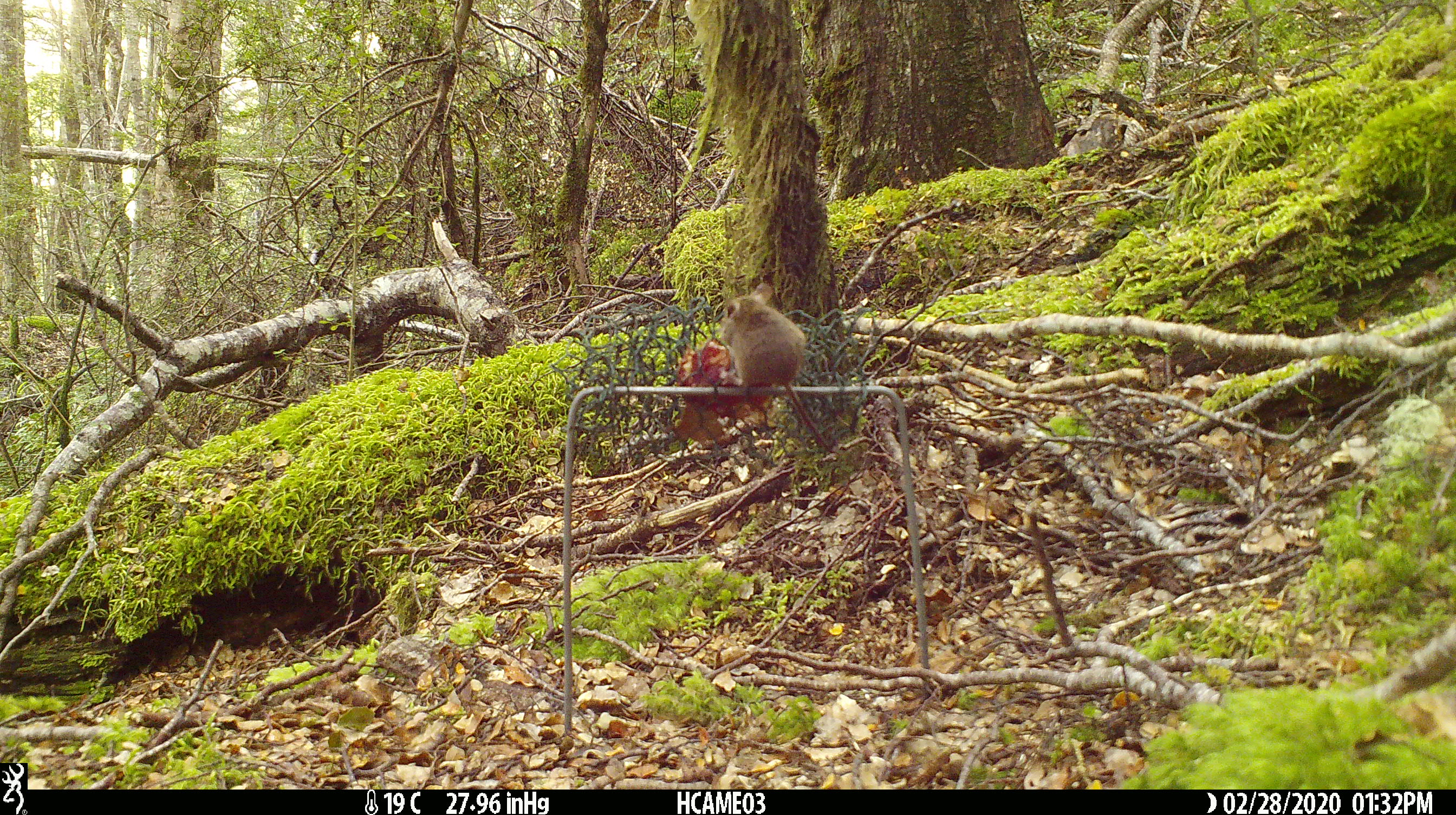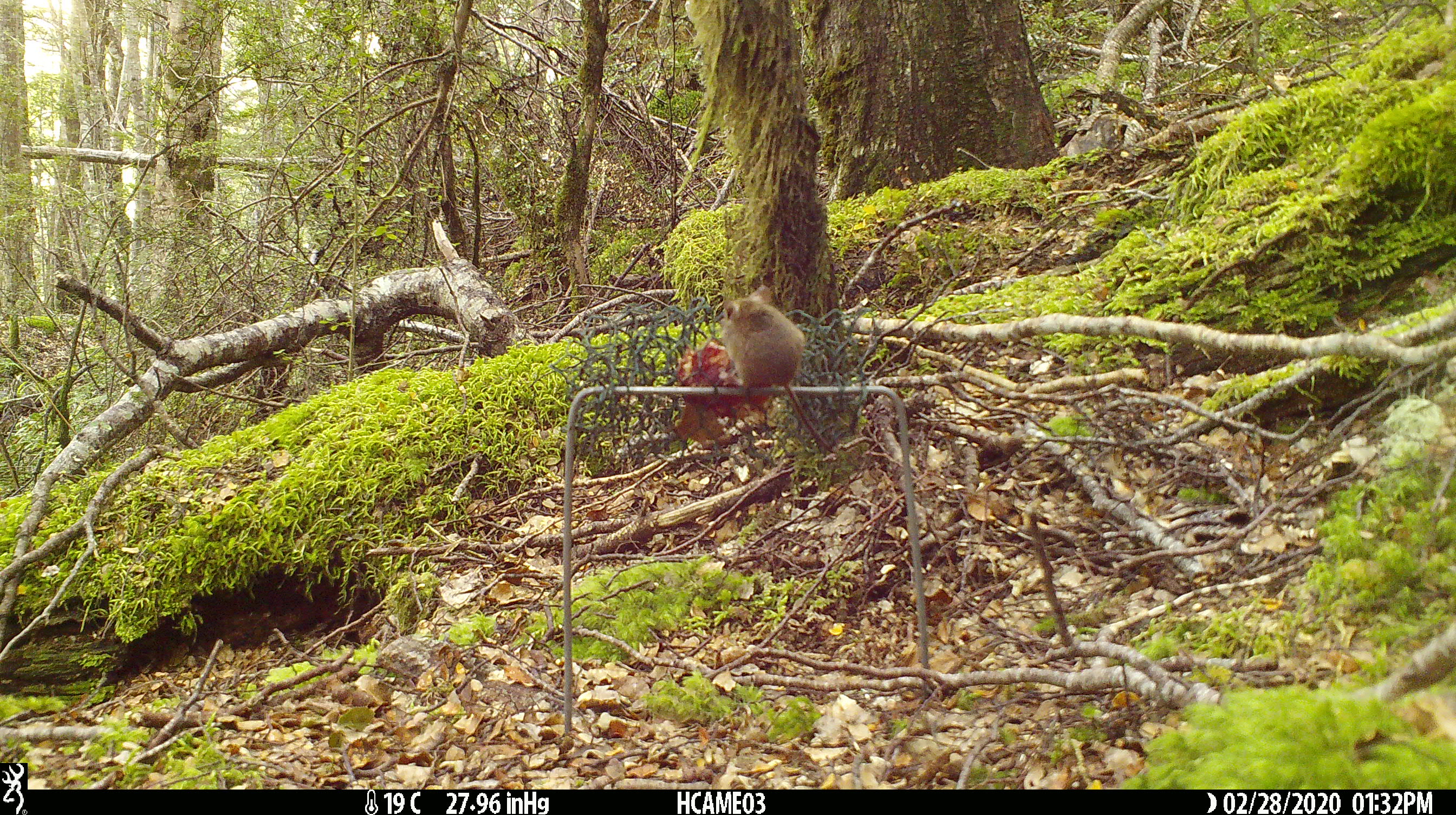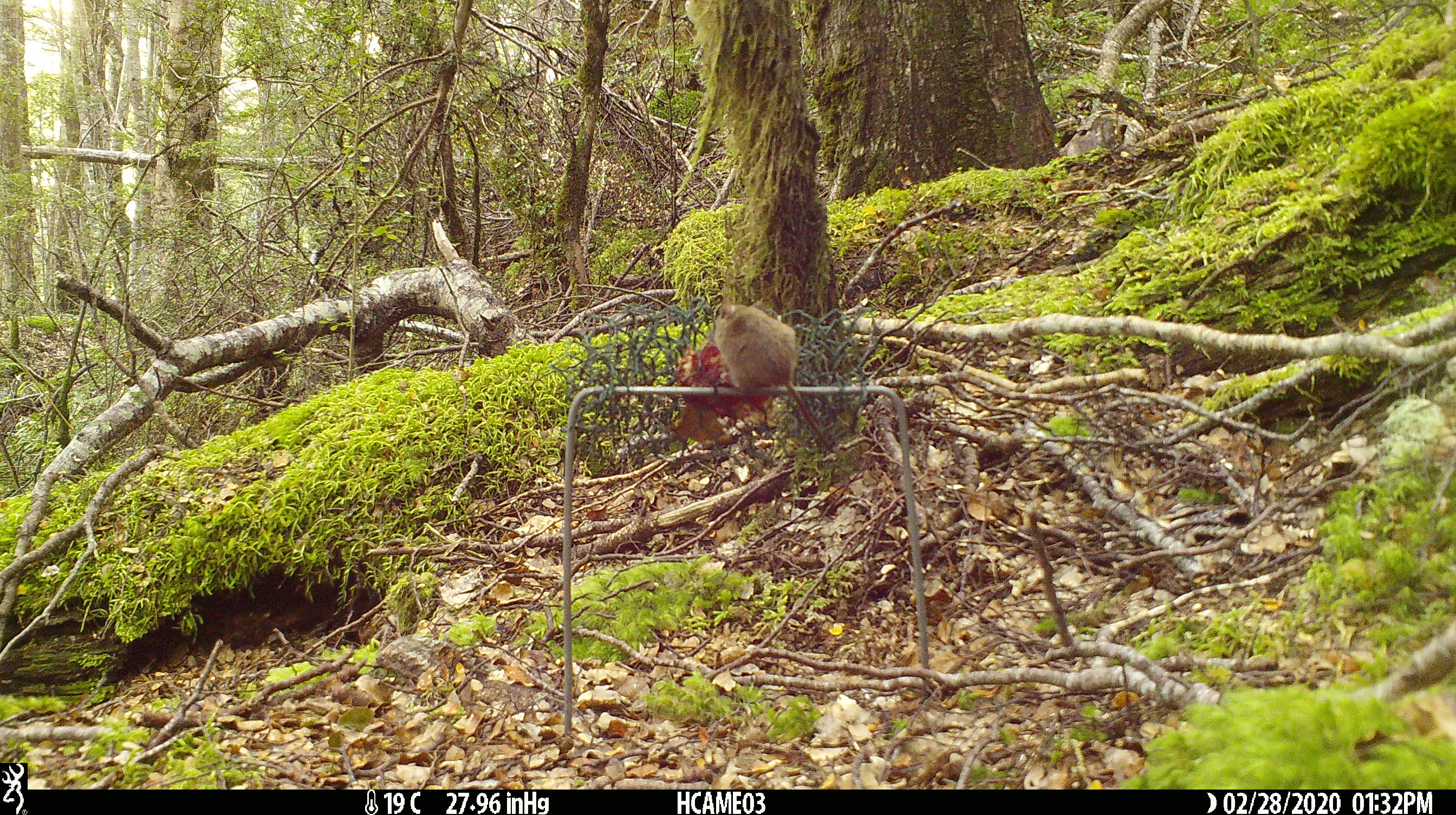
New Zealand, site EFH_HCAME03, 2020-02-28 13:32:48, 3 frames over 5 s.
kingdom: Animalia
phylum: Chordata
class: Mammalia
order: Rodentia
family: Muridae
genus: Mus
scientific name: Mus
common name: mouse